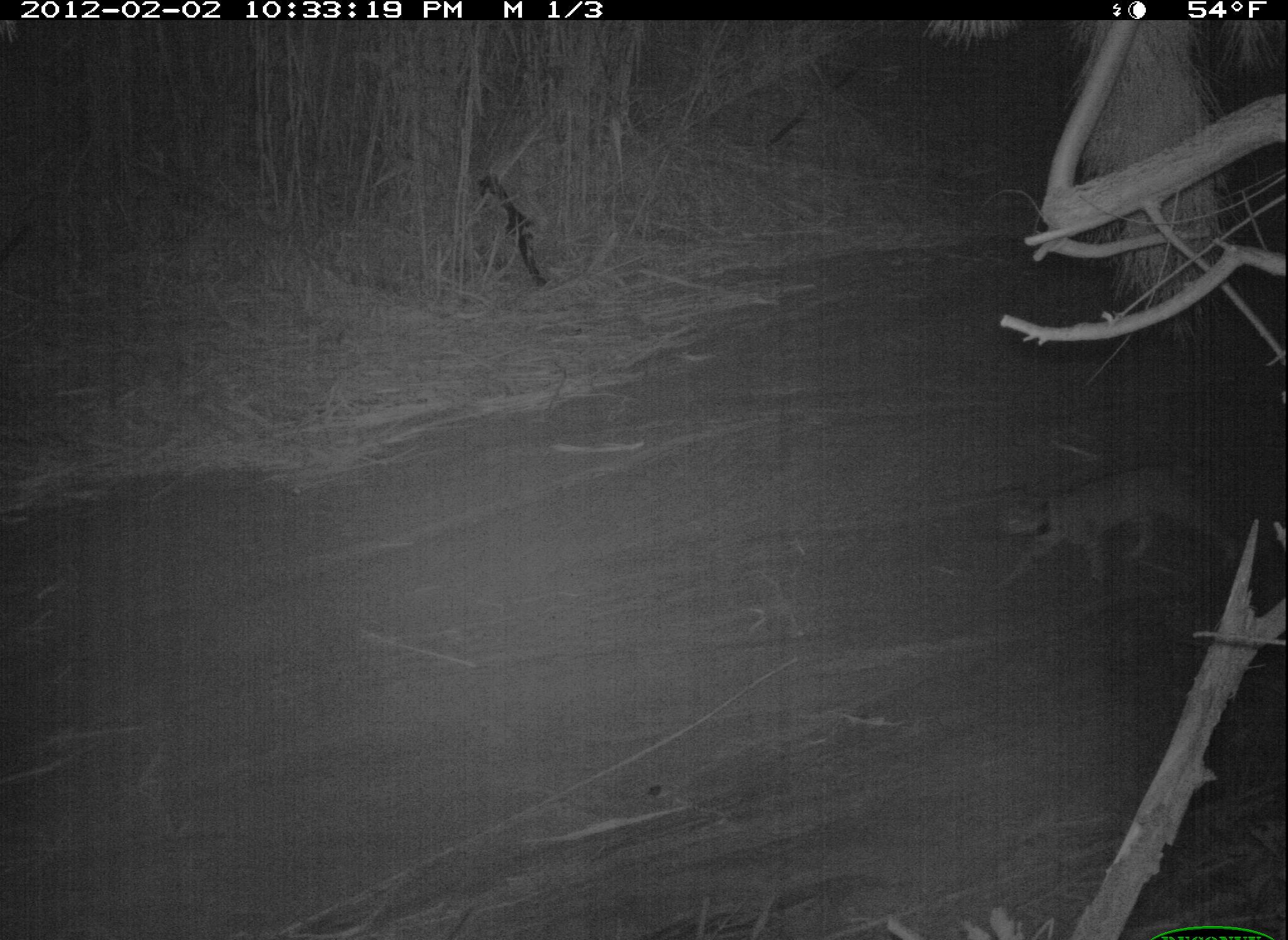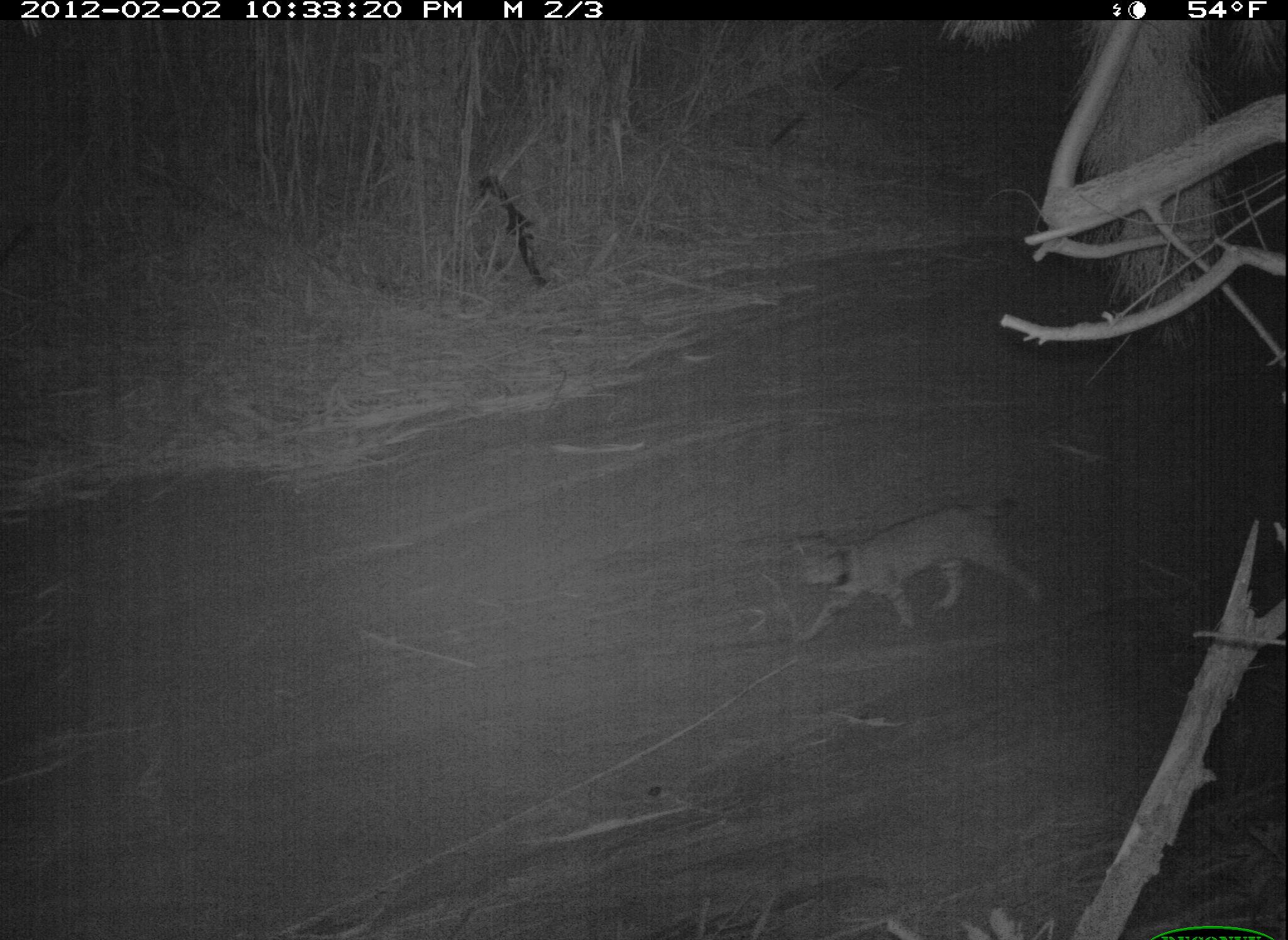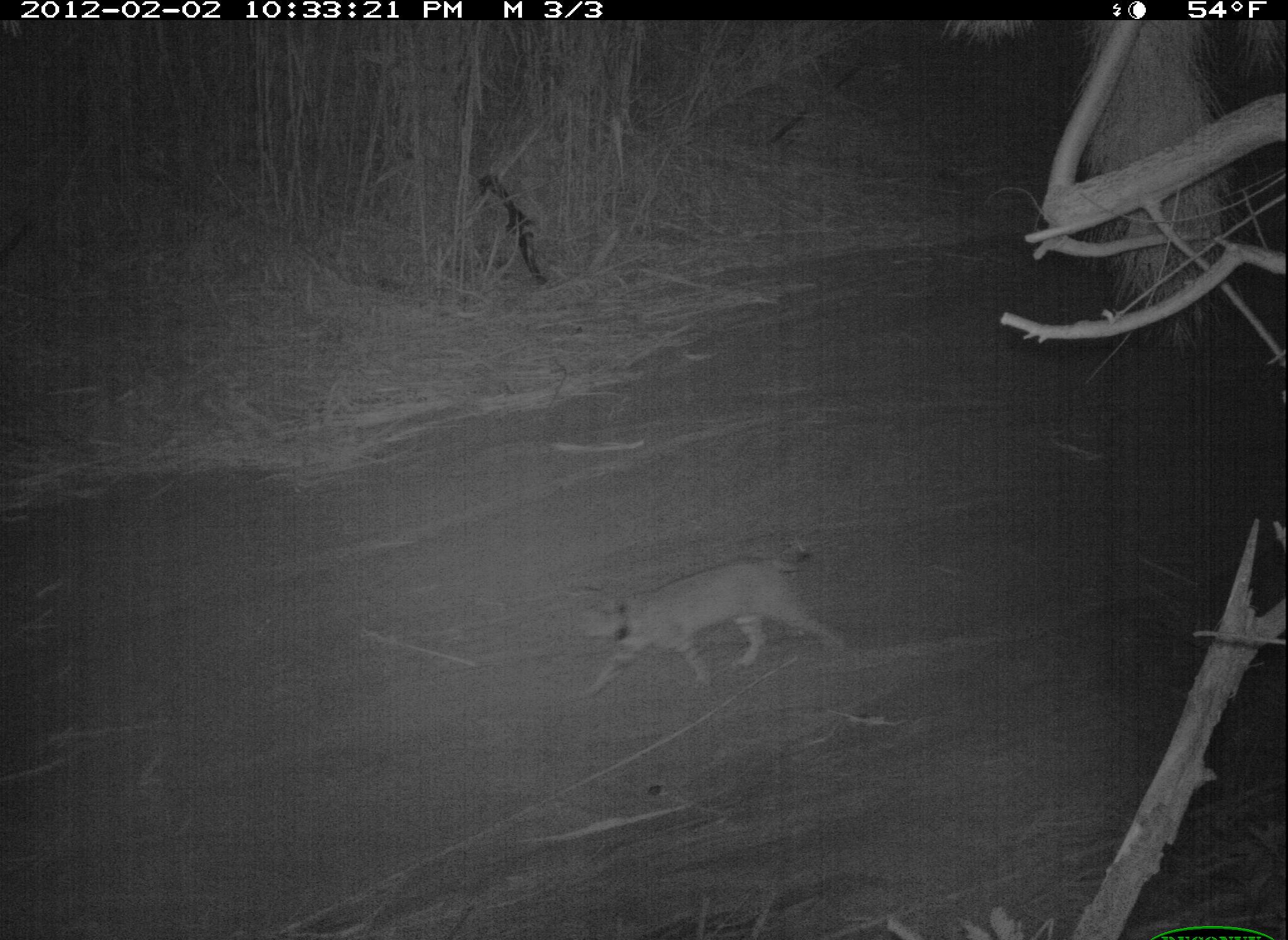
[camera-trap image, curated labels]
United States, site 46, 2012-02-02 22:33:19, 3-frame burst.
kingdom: Animalia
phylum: Chordata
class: Mammalia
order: Carnivora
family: Felidae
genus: Lynx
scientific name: Lynx rufus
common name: bobcat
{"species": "bobcat (Lynx rufus)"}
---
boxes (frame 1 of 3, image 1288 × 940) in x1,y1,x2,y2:
bobcat: 993,433,1243,601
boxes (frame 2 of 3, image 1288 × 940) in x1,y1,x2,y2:
bobcat: 779,490,1038,652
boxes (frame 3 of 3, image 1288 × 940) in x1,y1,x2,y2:
bobcat: 564,541,857,683